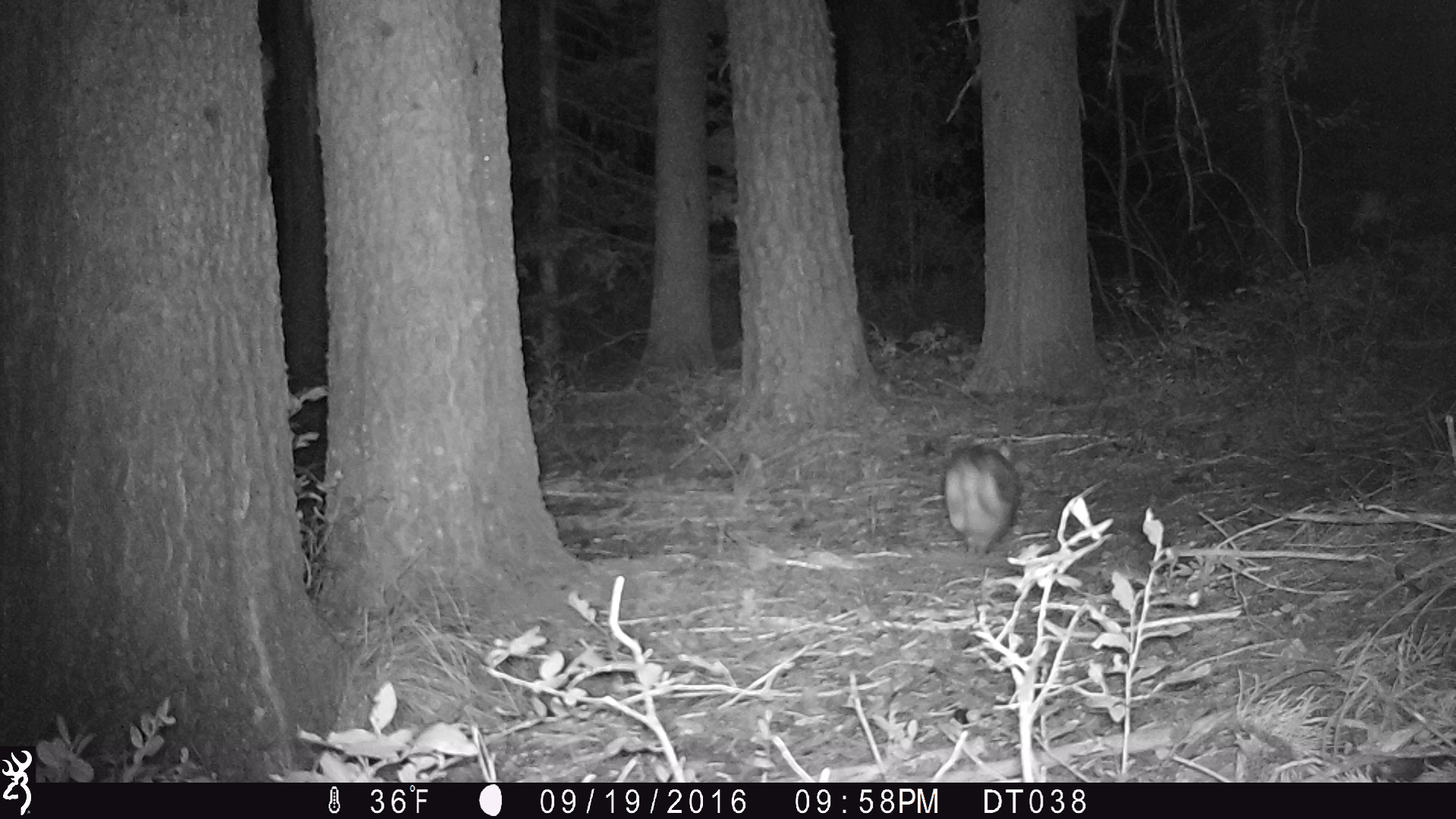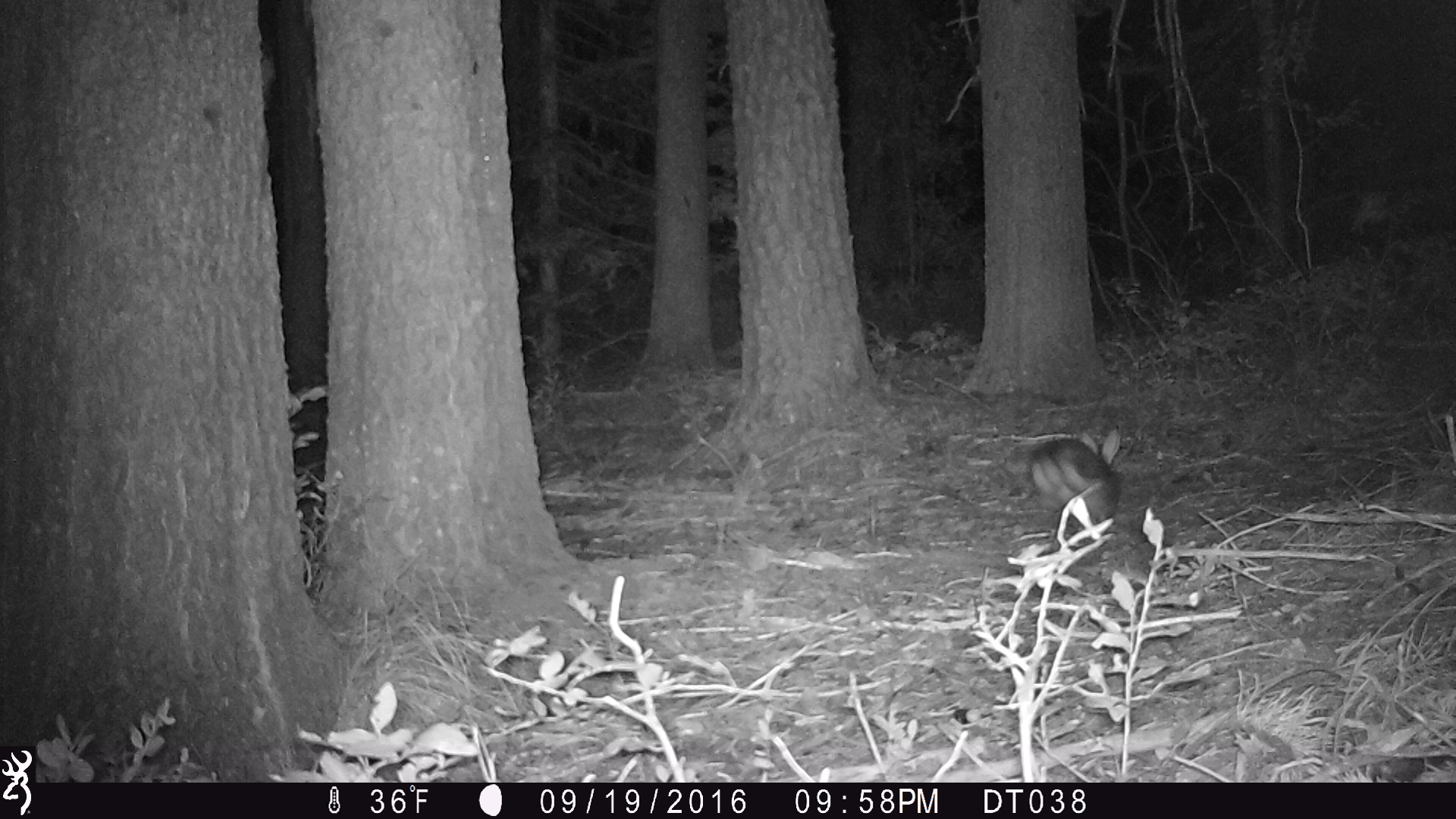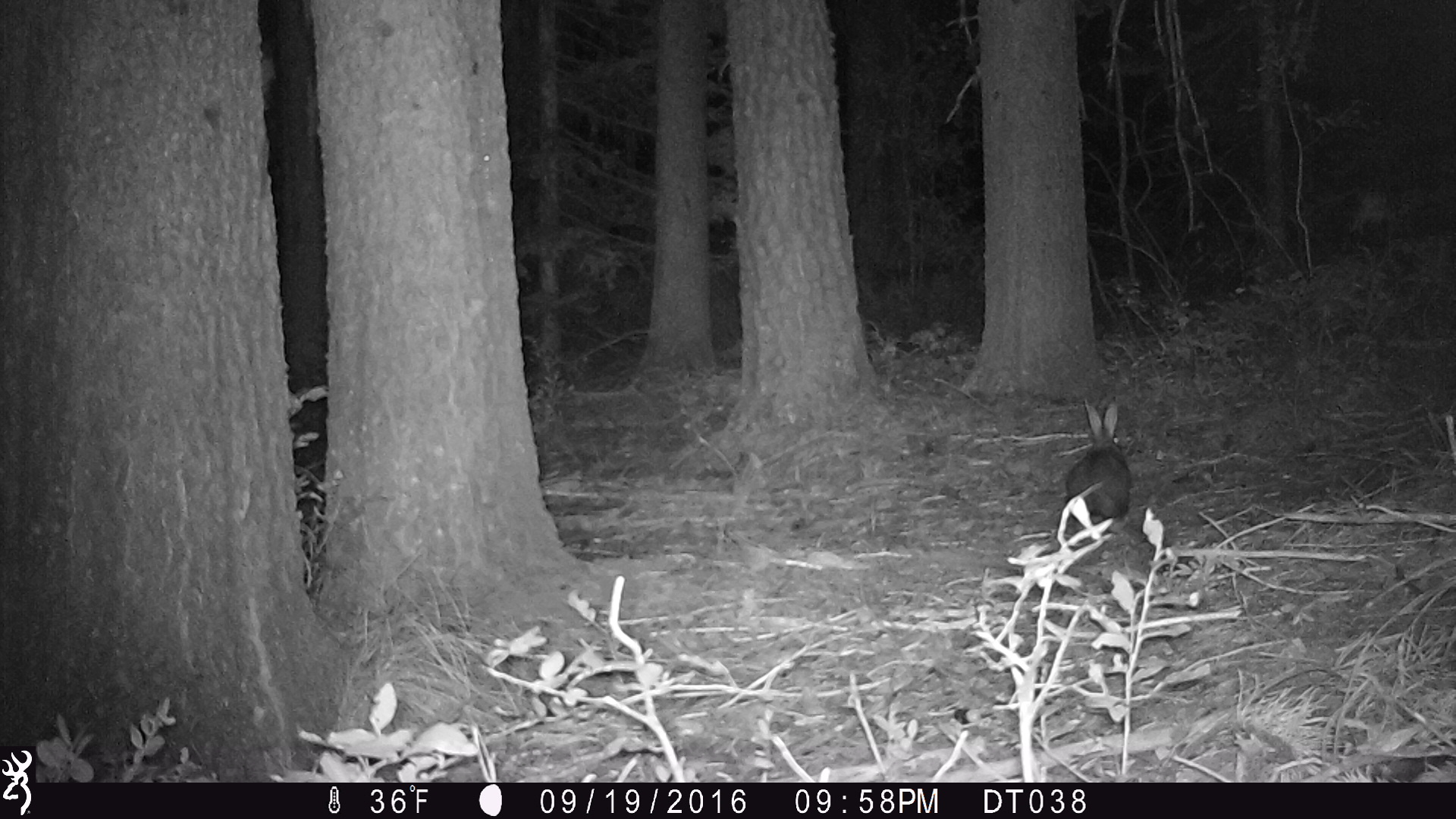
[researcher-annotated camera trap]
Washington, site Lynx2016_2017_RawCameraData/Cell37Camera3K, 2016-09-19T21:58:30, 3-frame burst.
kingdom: Animalia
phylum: Chordata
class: Mammalia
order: Lagomorpha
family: Leporidae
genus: Lepus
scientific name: Lepus americanus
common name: snowshoe hare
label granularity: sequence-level